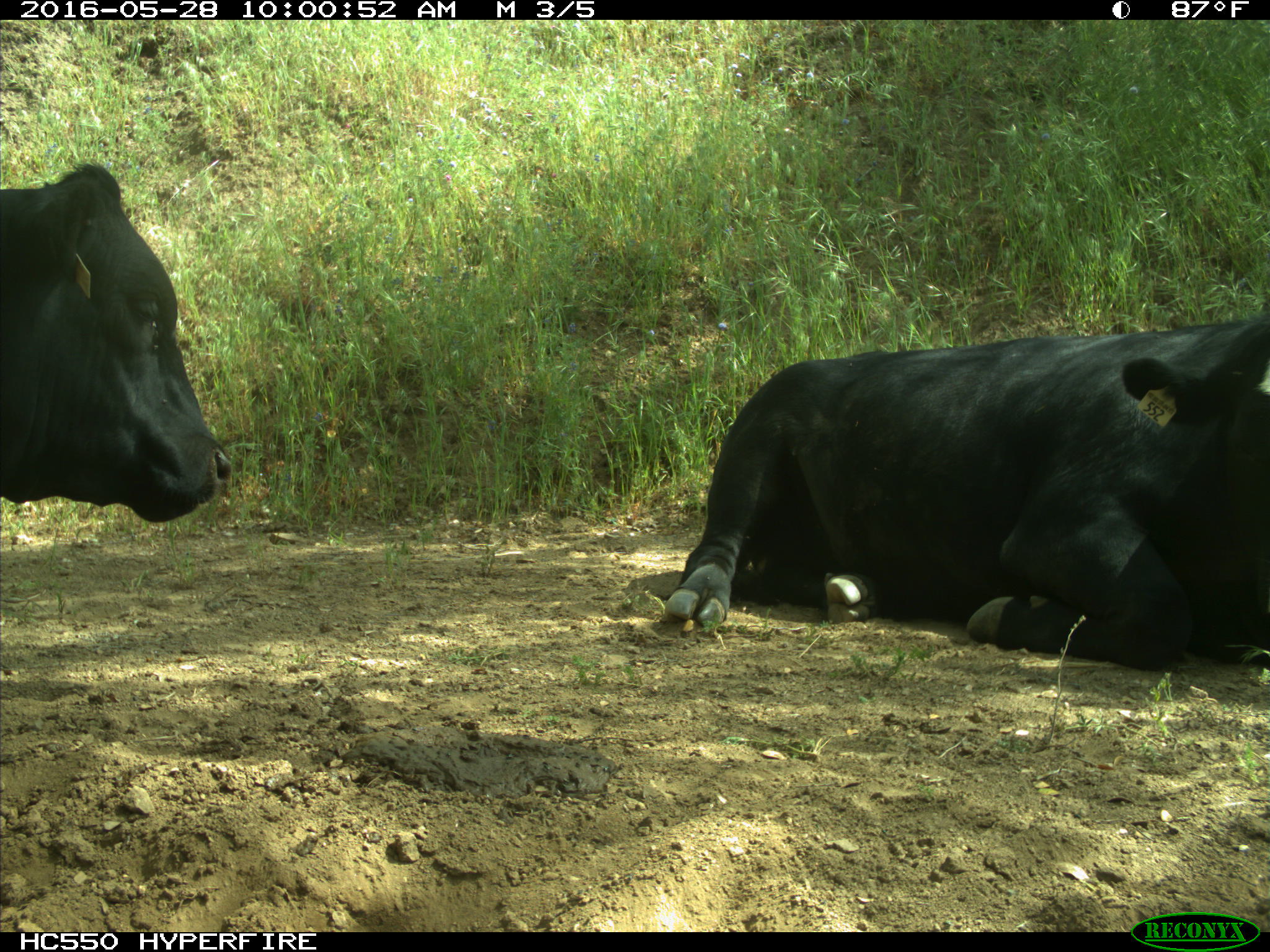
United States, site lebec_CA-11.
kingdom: Animalia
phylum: Chordata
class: Mammalia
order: Artiodactyla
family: Bovidae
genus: Bos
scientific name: Bos taurus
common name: domestic cow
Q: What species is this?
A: Bos taurus (domestic cow).